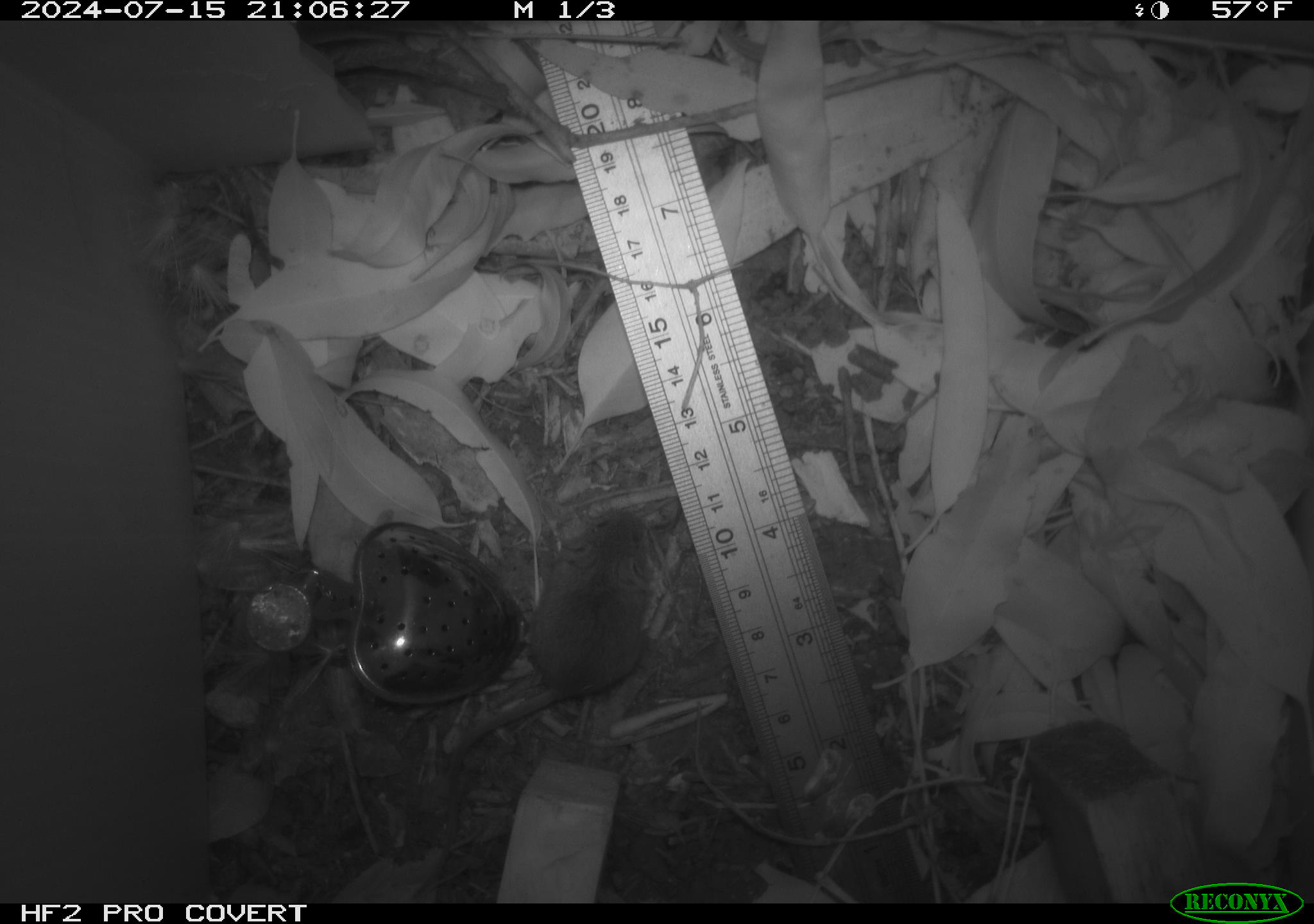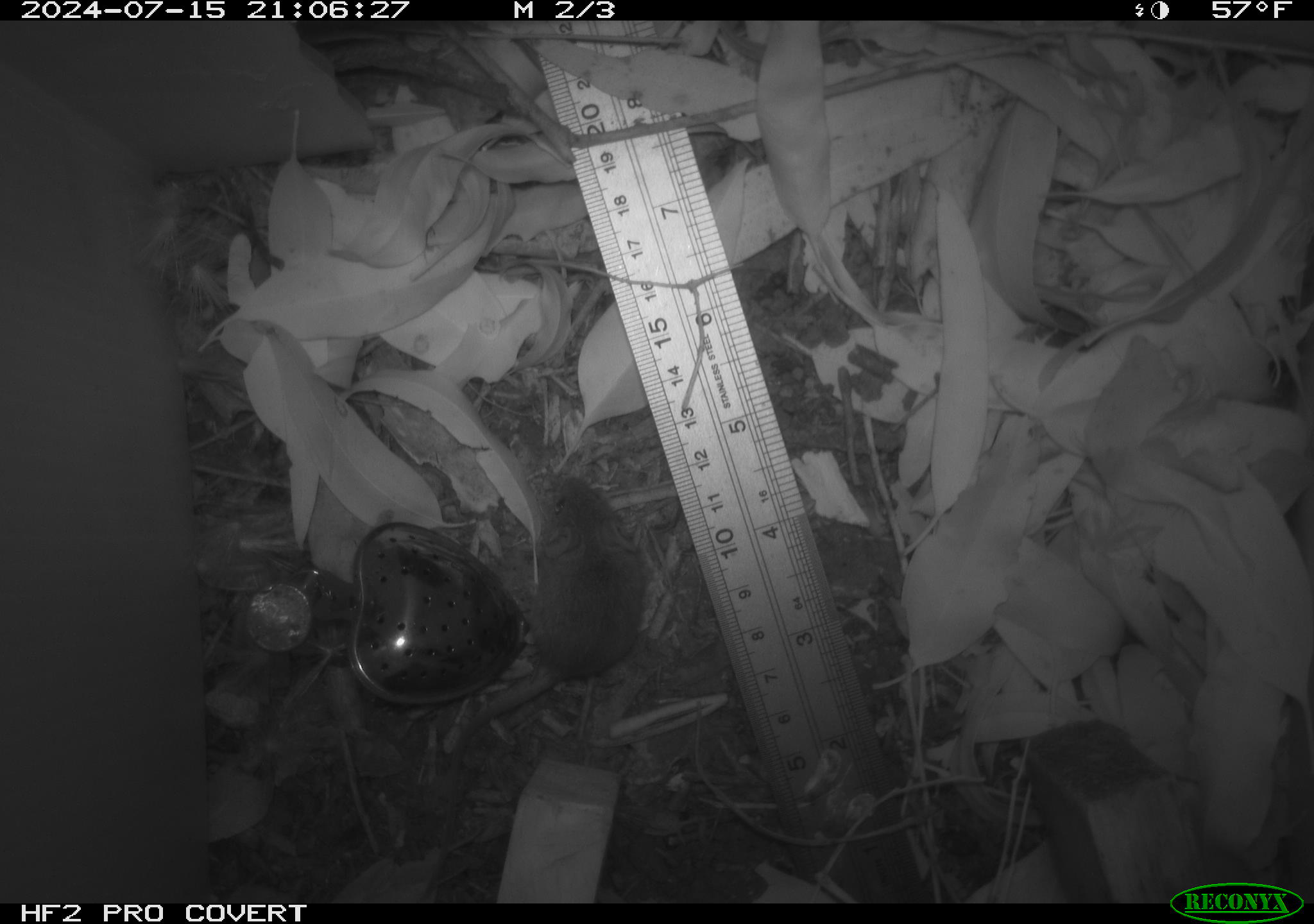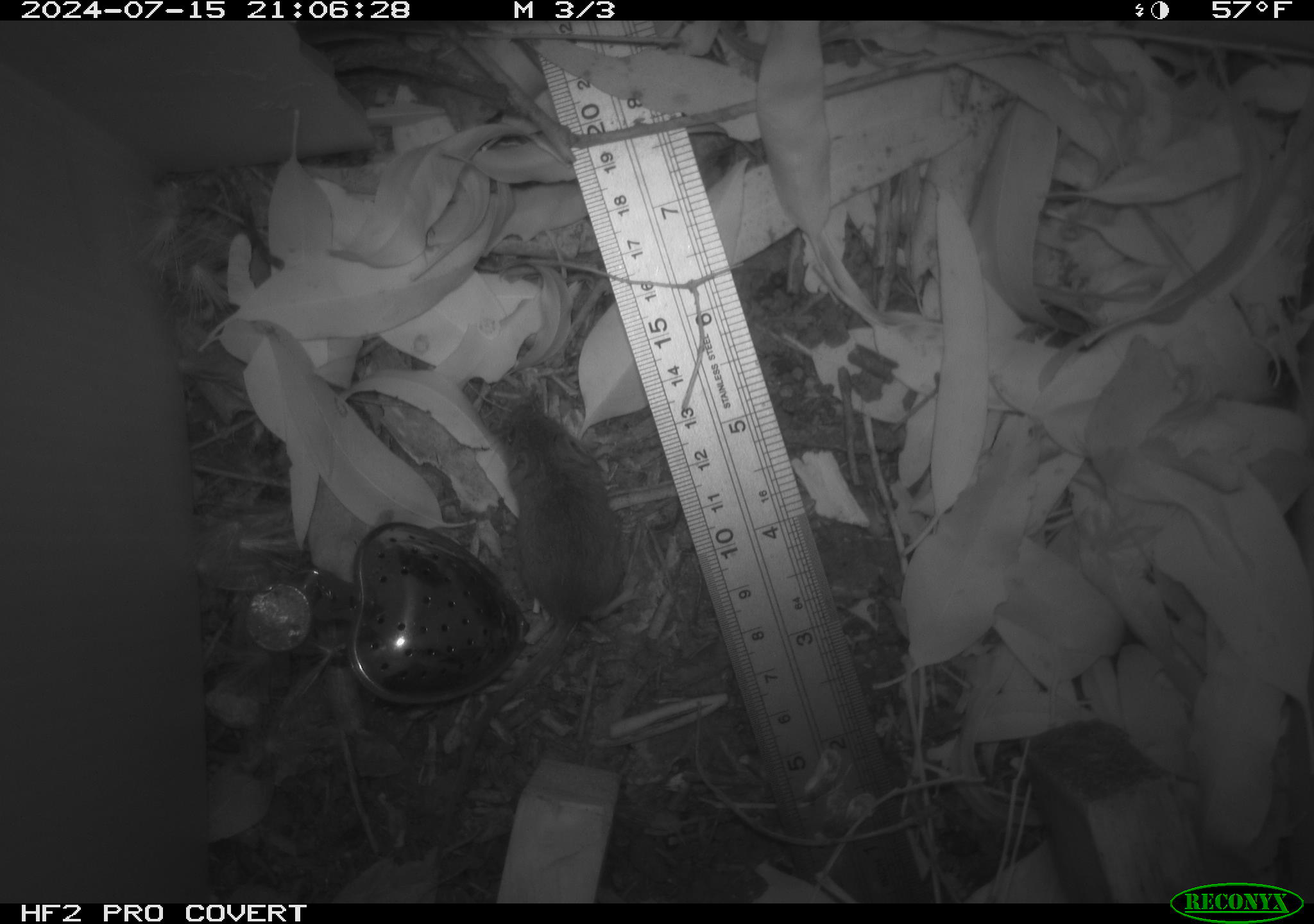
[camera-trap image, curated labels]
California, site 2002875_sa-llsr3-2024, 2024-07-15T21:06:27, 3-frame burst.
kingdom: Animalia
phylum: Chordata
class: Mammalia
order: Rodentia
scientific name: Rodentia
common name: mouse species